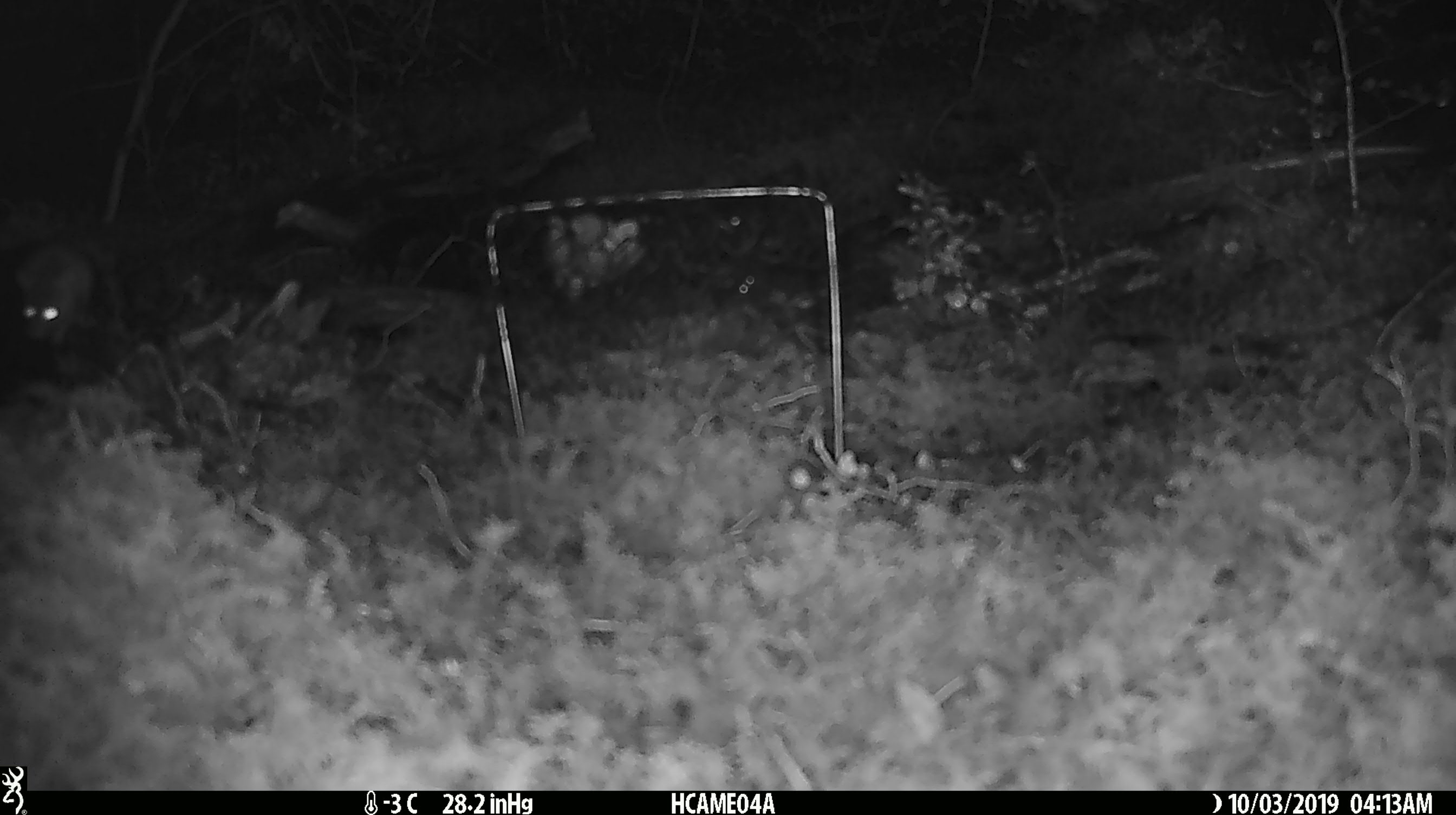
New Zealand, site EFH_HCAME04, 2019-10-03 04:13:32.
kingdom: Animalia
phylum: Chordata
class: Mammalia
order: Rodentia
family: Muridae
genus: Mus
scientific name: Mus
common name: mouse